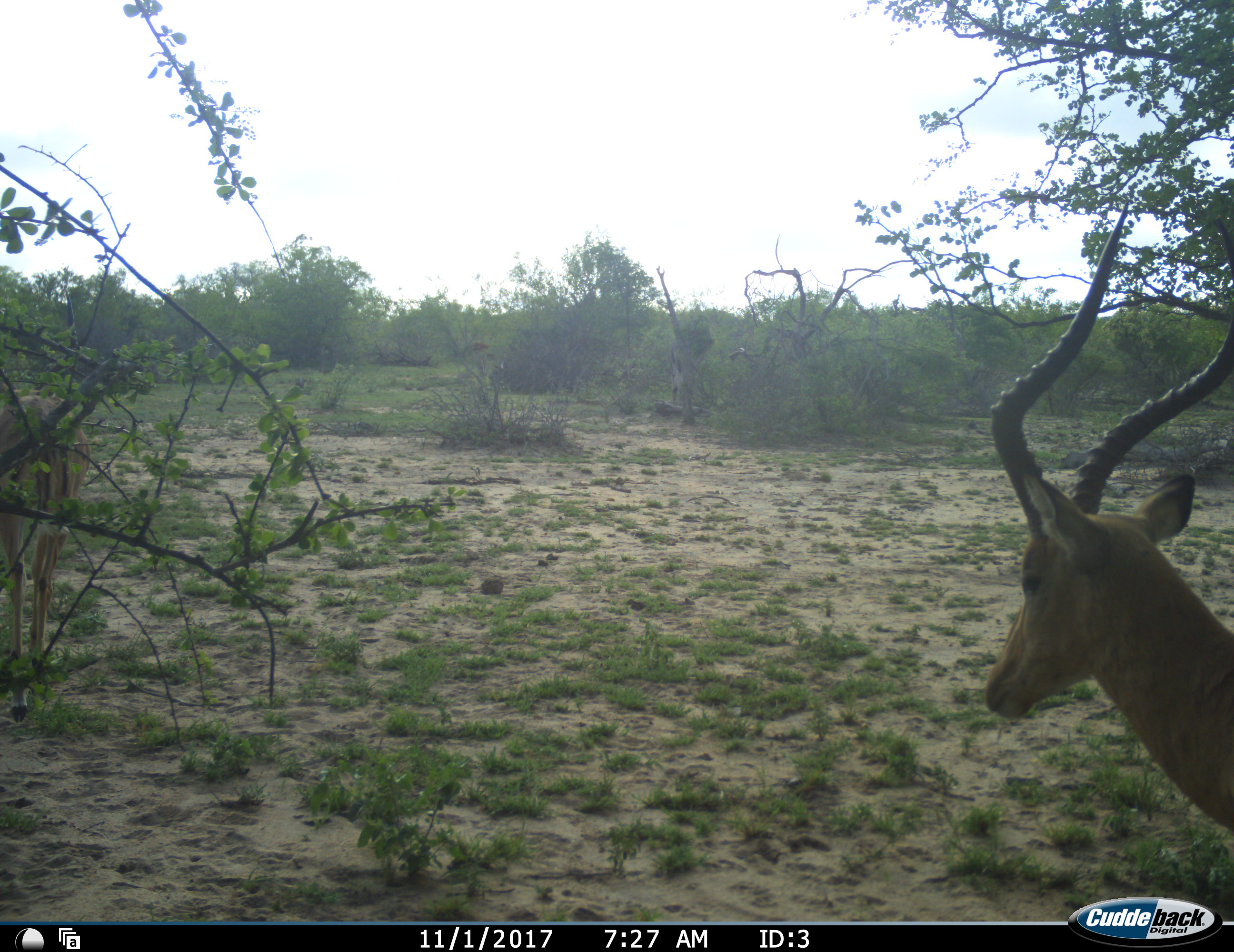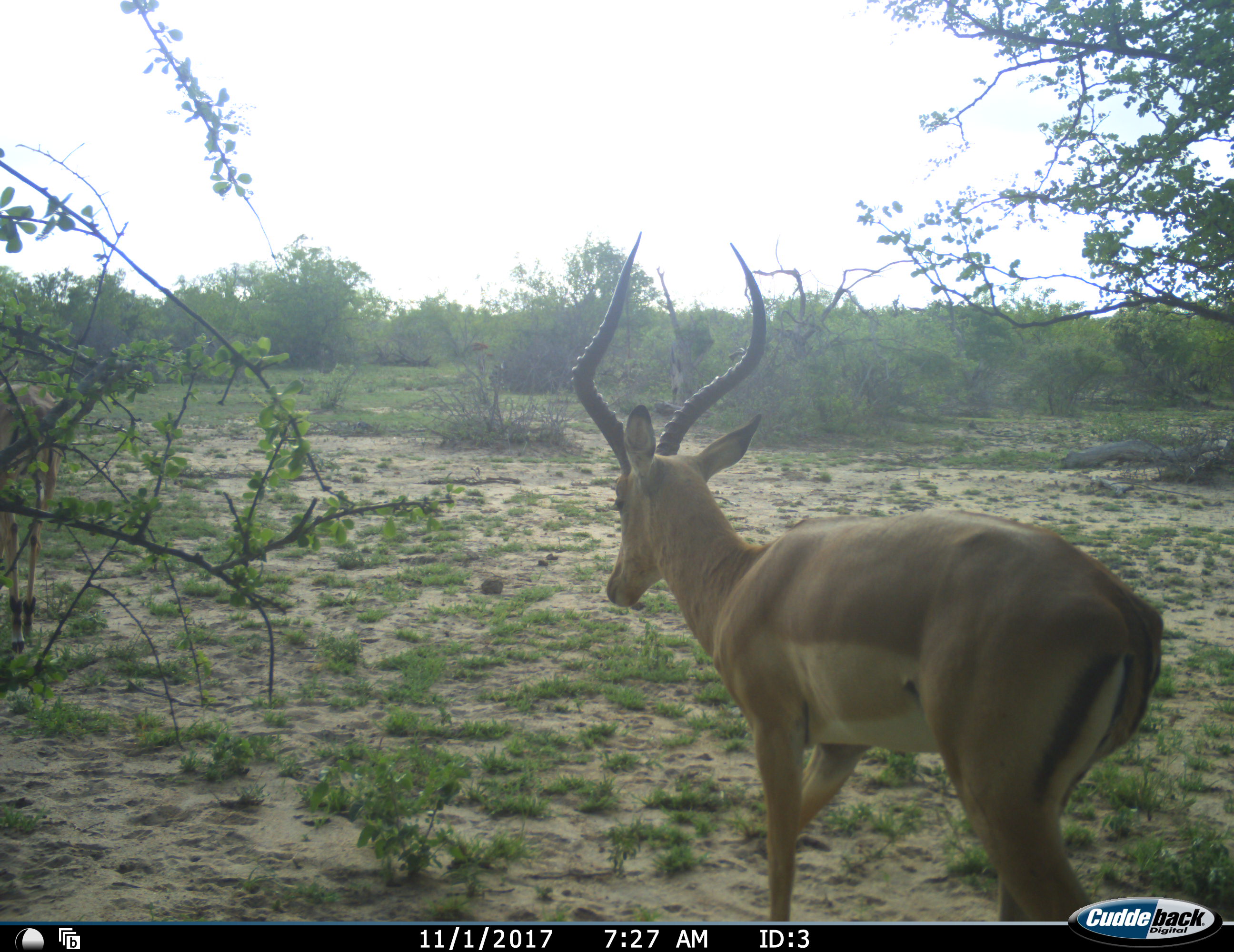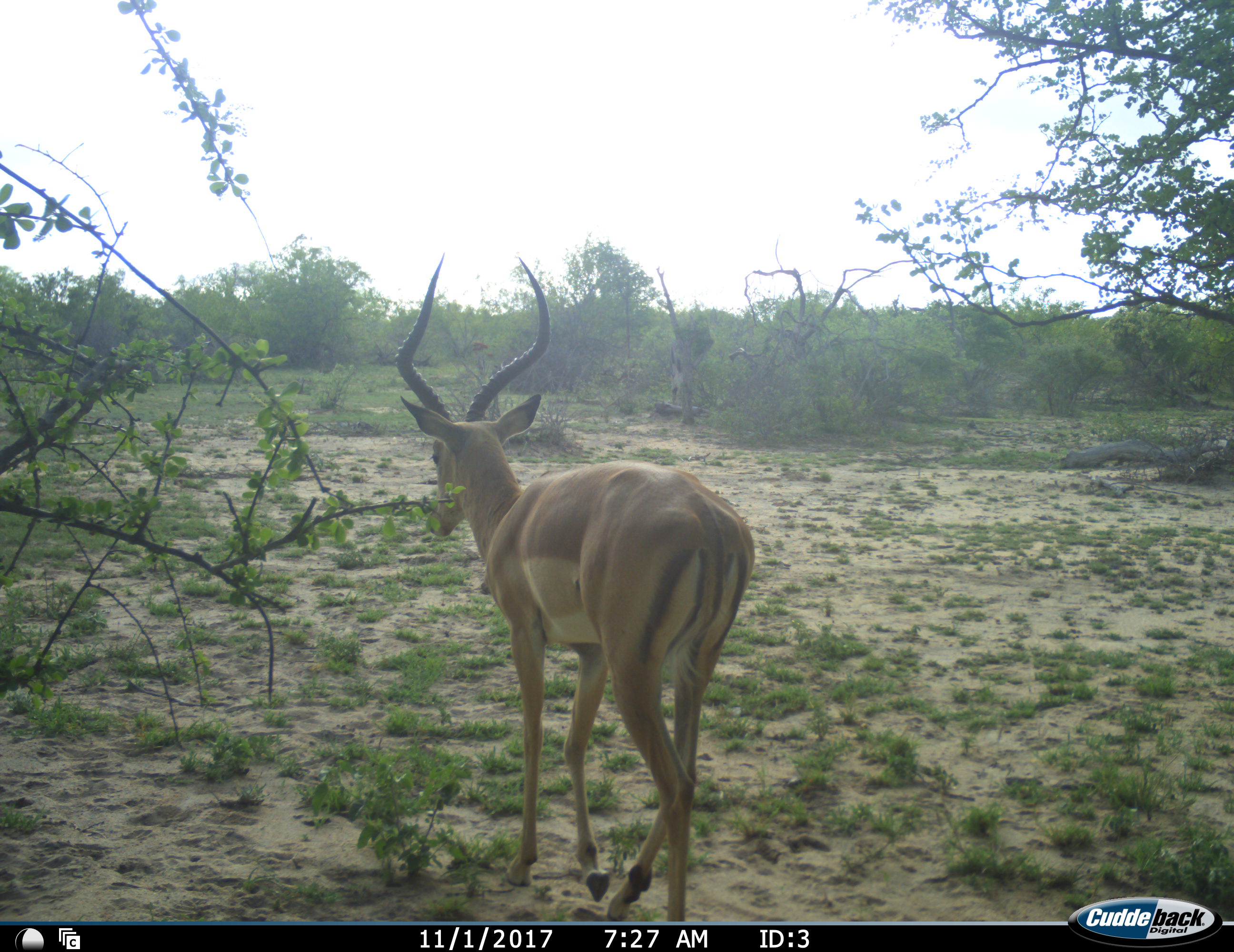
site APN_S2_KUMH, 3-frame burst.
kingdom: Animalia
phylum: Chordata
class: Mammalia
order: Artiodactyla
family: Bovidae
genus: Aepyceros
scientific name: Aepyceros melampus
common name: impala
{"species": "impala (Aepyceros melampus)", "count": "1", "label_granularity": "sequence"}